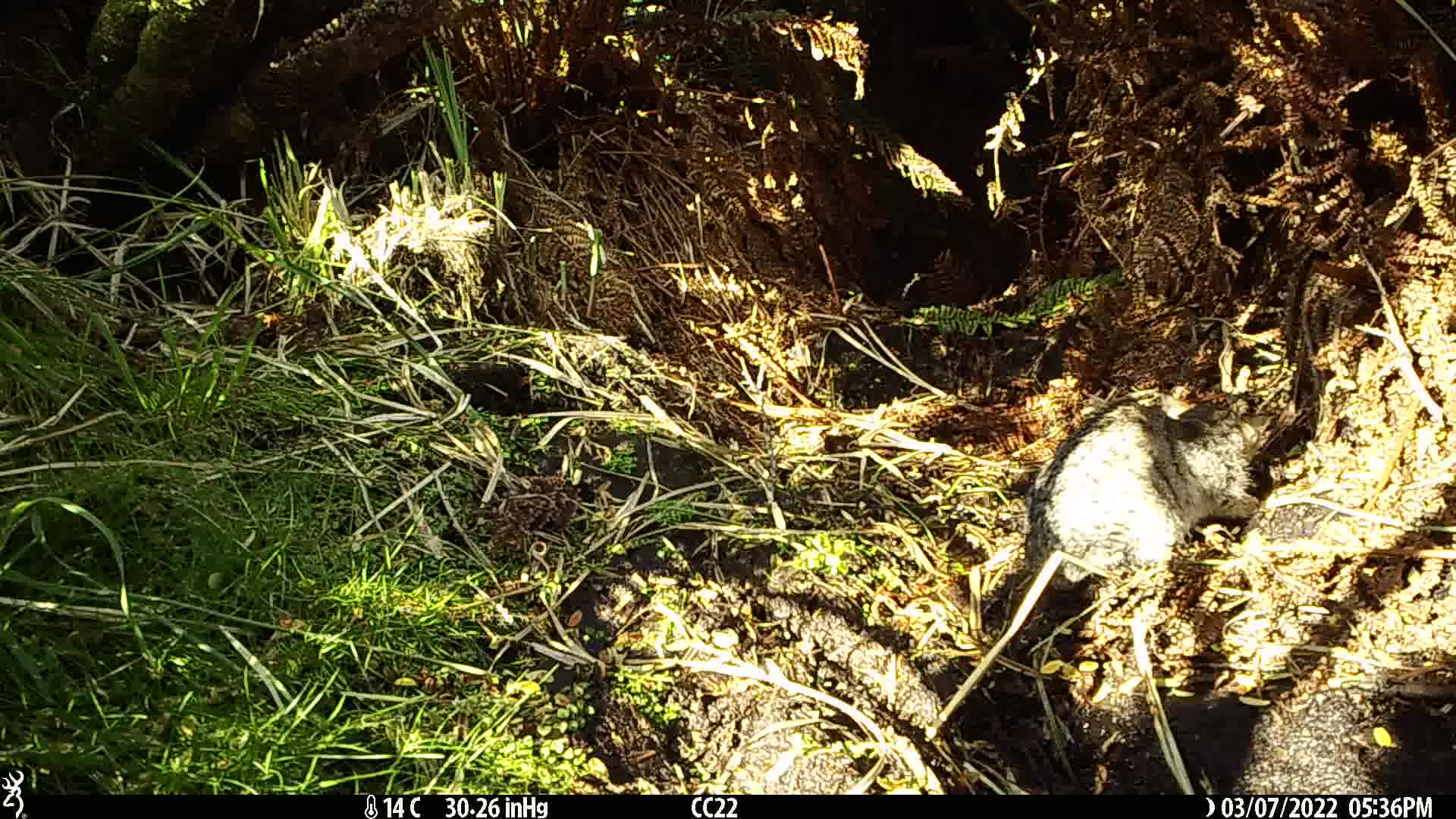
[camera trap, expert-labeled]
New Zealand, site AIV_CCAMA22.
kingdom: Animalia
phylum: Chordata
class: Mammalia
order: Carnivora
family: Felidae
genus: Felis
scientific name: Felis catus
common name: domestic cat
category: cat